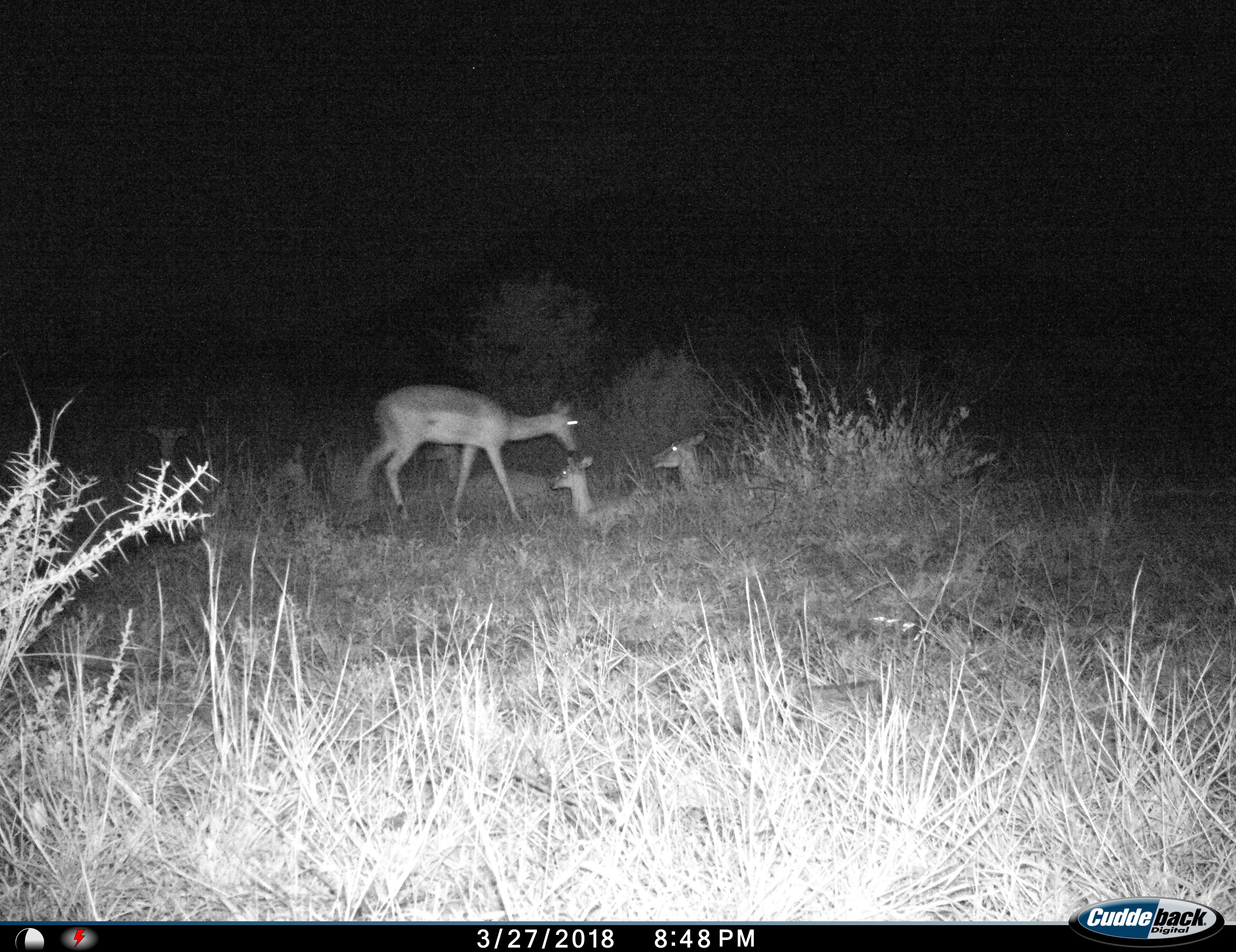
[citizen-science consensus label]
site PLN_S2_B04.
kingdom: Animalia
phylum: Chordata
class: Mammalia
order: Artiodactyla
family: Bovidae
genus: Aepyceros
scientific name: Aepyceros melampus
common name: impala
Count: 6.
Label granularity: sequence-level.